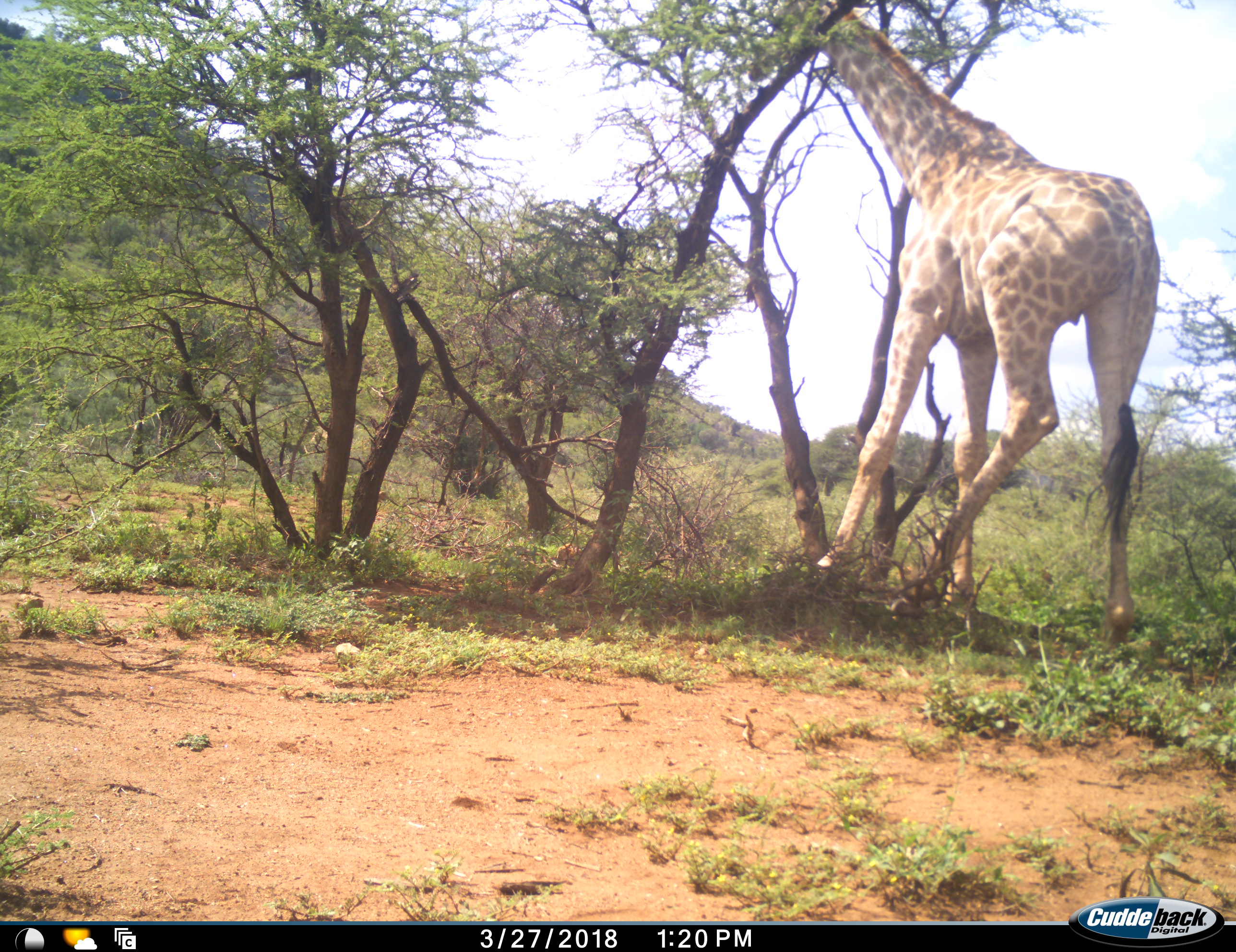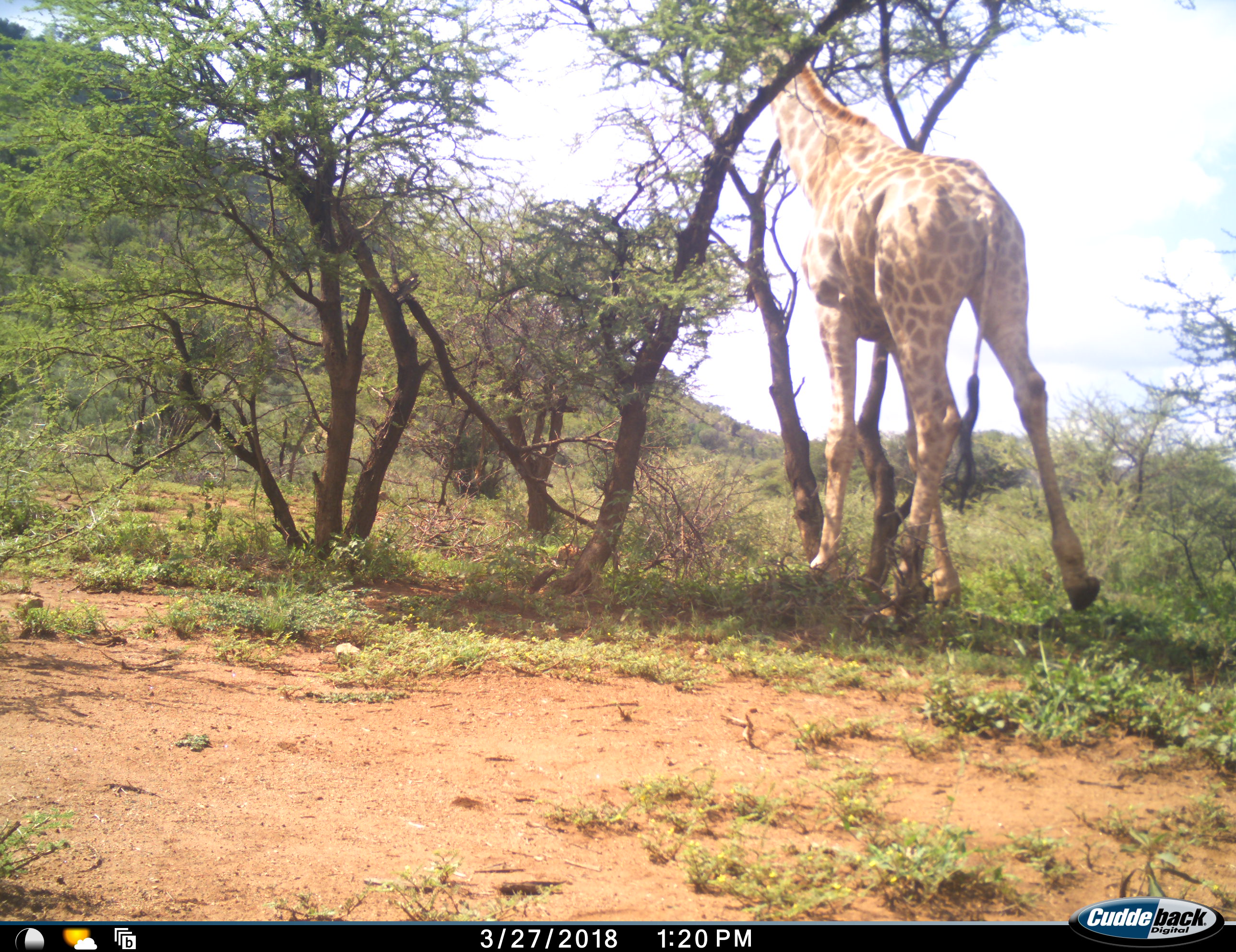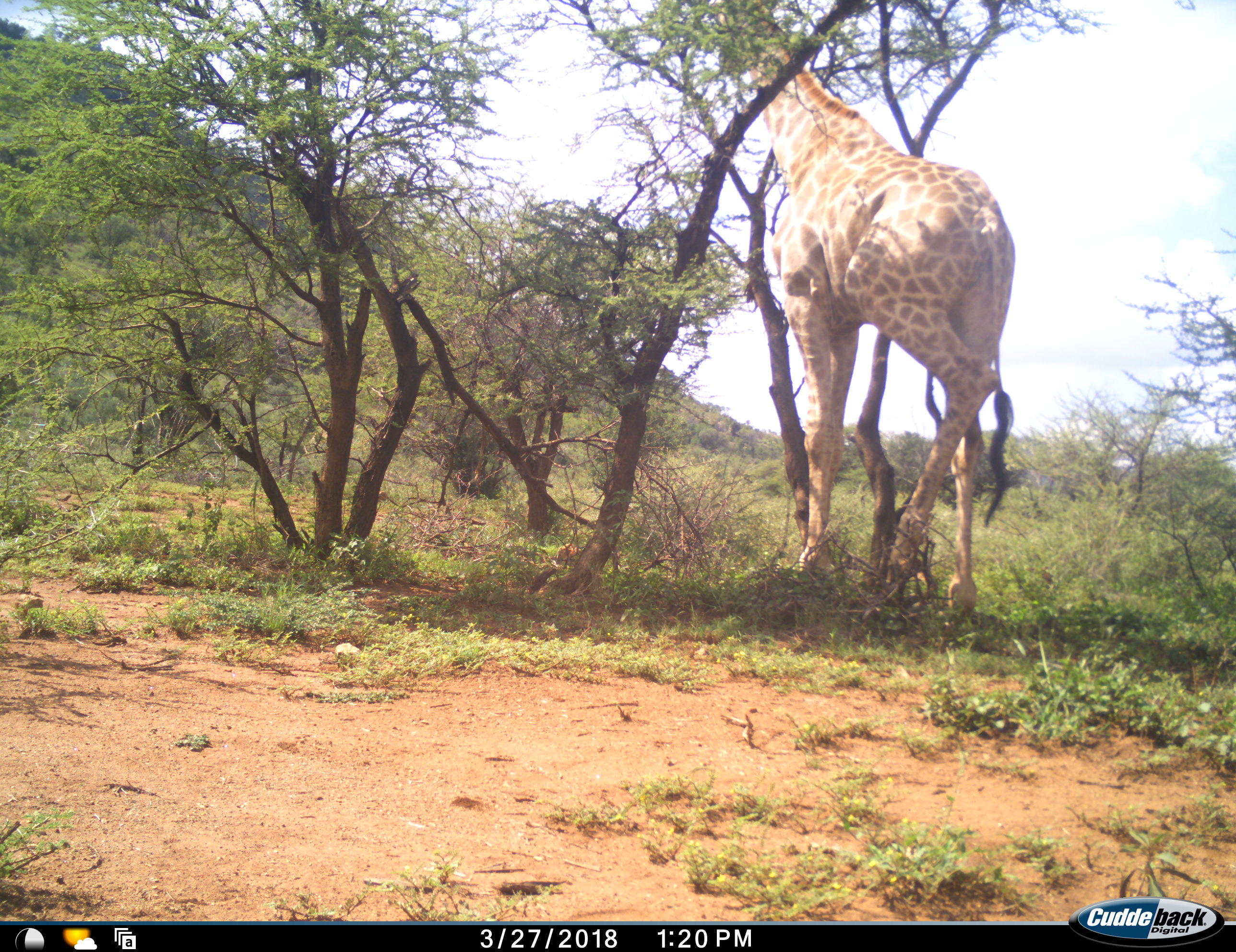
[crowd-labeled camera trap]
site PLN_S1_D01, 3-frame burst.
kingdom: Animalia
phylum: Chordata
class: Mammalia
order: Artiodactyla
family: Giraffidae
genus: Giraffa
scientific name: Giraffa camelopardalis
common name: giraffe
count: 1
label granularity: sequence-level